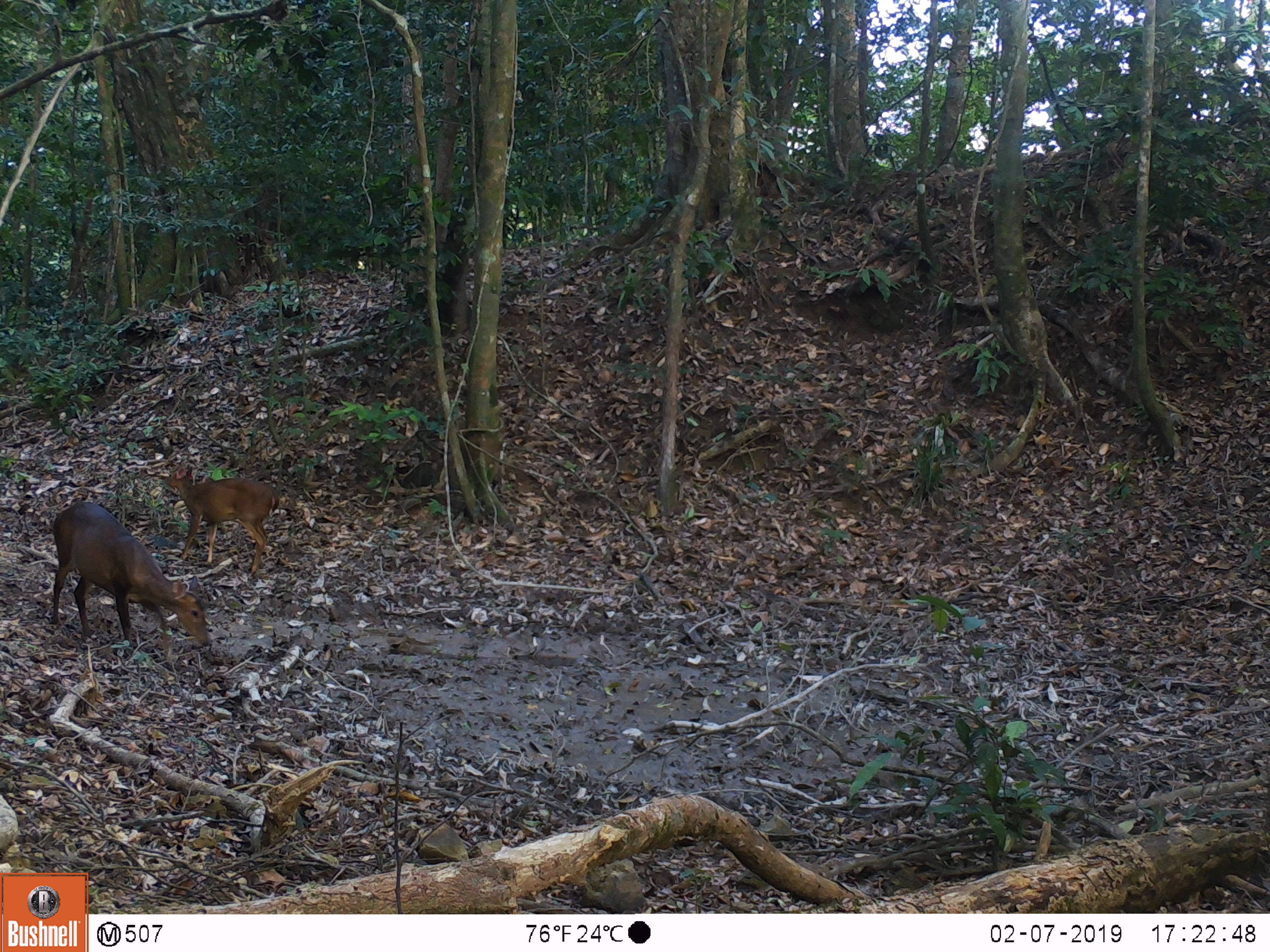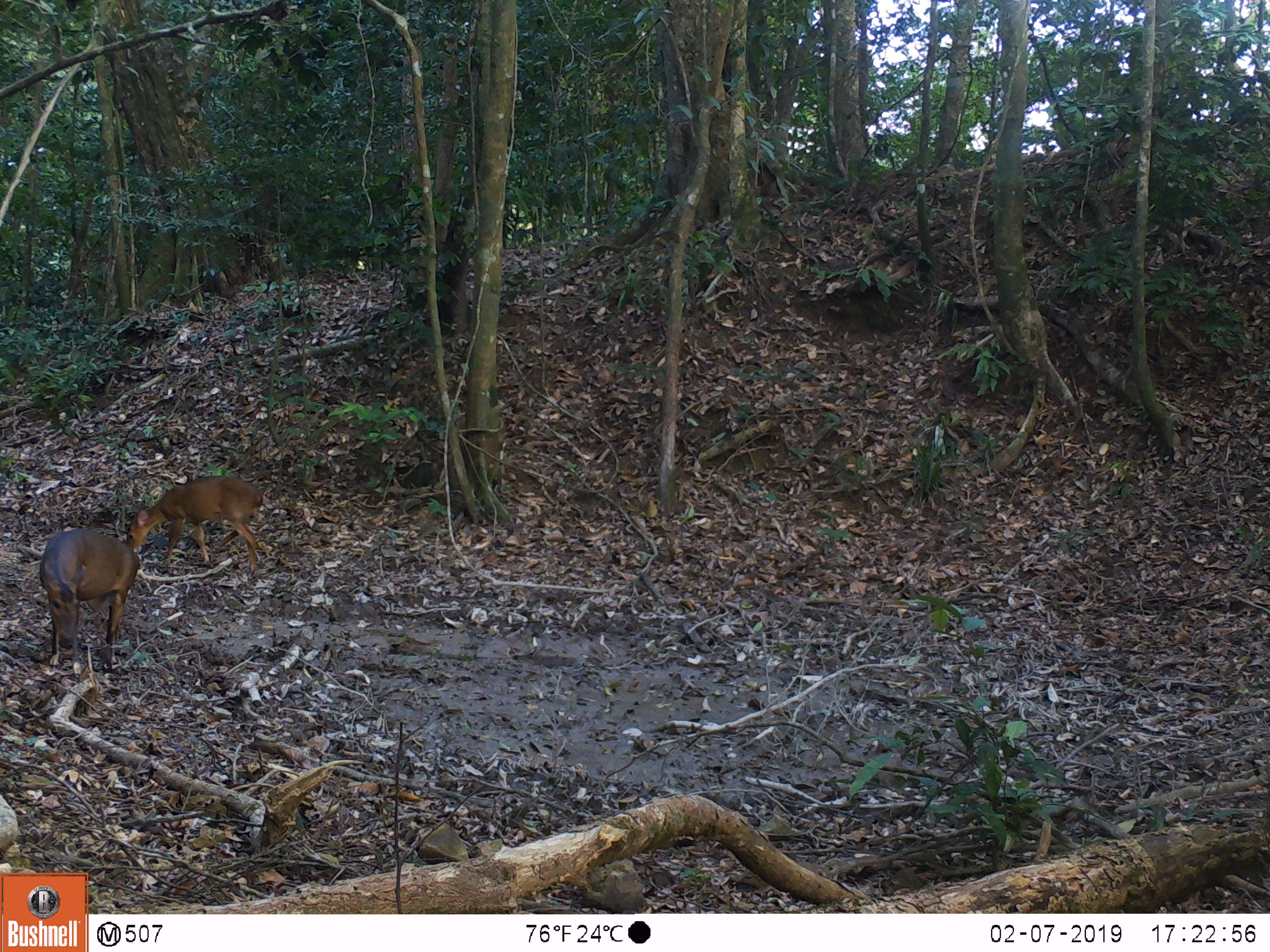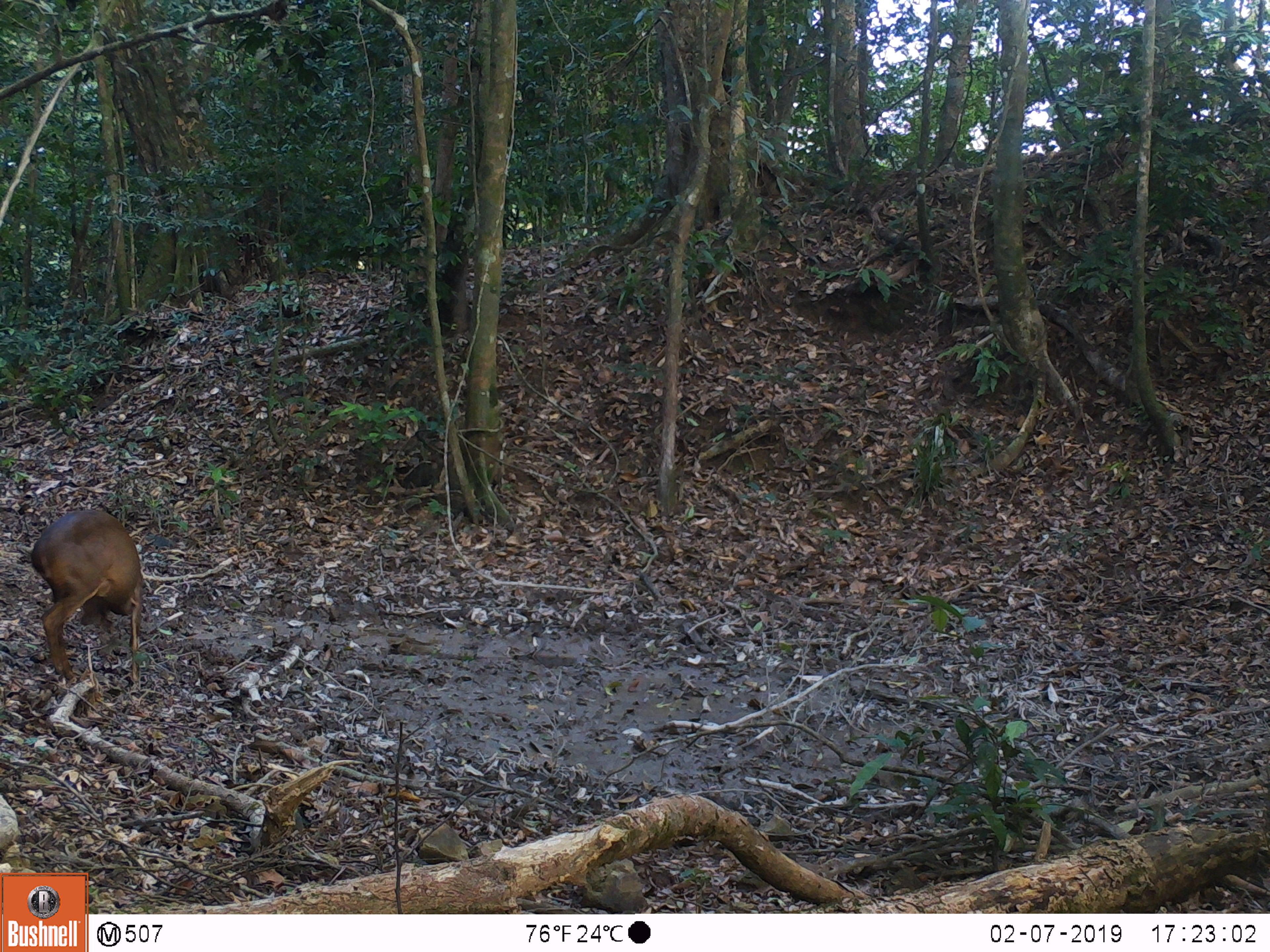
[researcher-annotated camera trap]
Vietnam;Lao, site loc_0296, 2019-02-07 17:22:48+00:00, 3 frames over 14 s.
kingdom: Animalia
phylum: Chordata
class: Mammalia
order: Artiodactyla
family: Cervidae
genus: Muntiacus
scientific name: Muntiacus vuquangensis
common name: large-antlered muntjac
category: large antlered muntjac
Large antlered muntjac (large-antlered muntjac) (Muntiacus vuquangensis). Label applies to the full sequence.